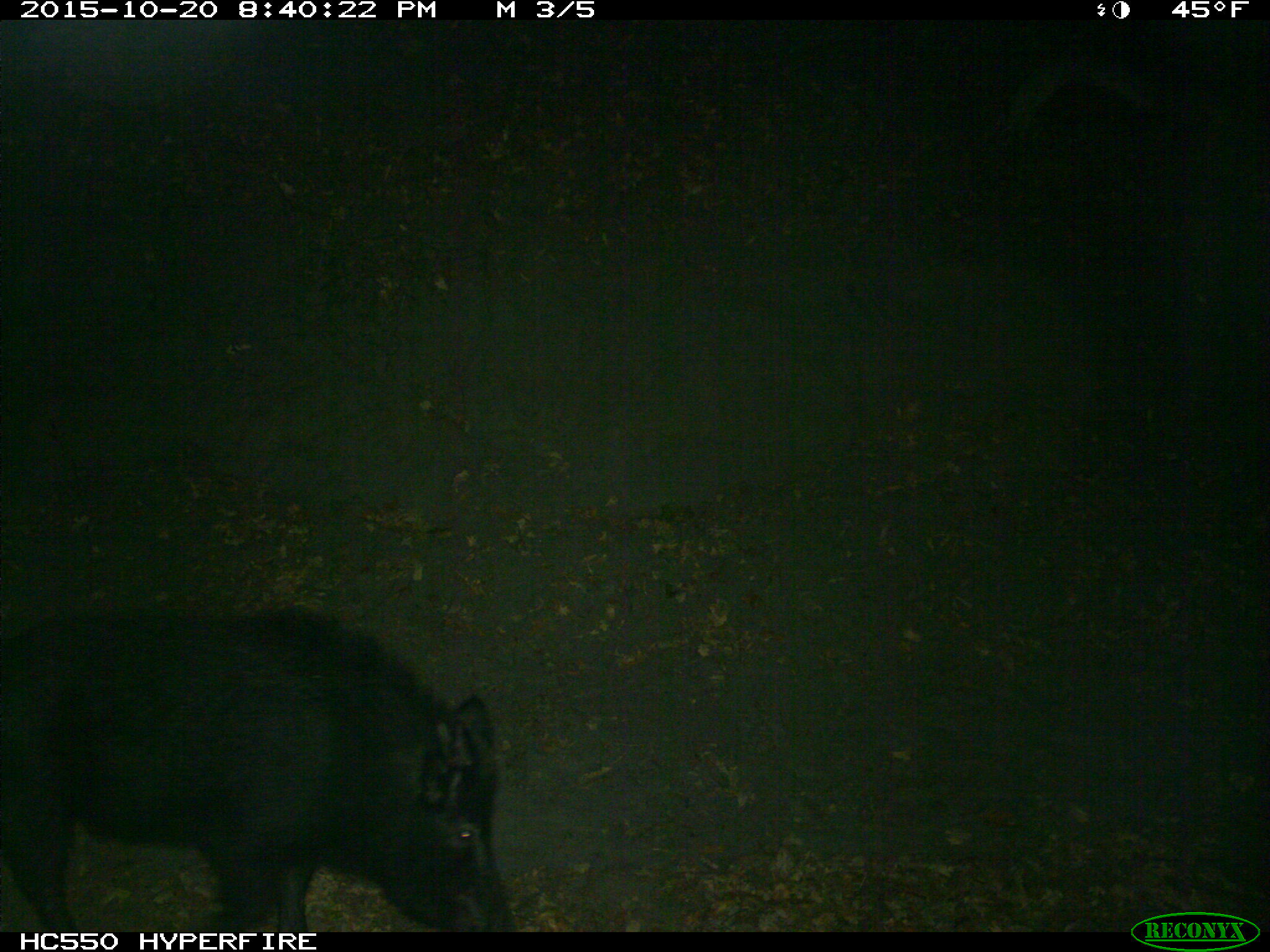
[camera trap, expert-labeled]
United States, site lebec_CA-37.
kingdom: Animalia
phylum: Chordata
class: Mammalia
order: Artiodactyla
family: Suidae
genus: Sus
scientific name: Sus scrofa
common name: wild boar